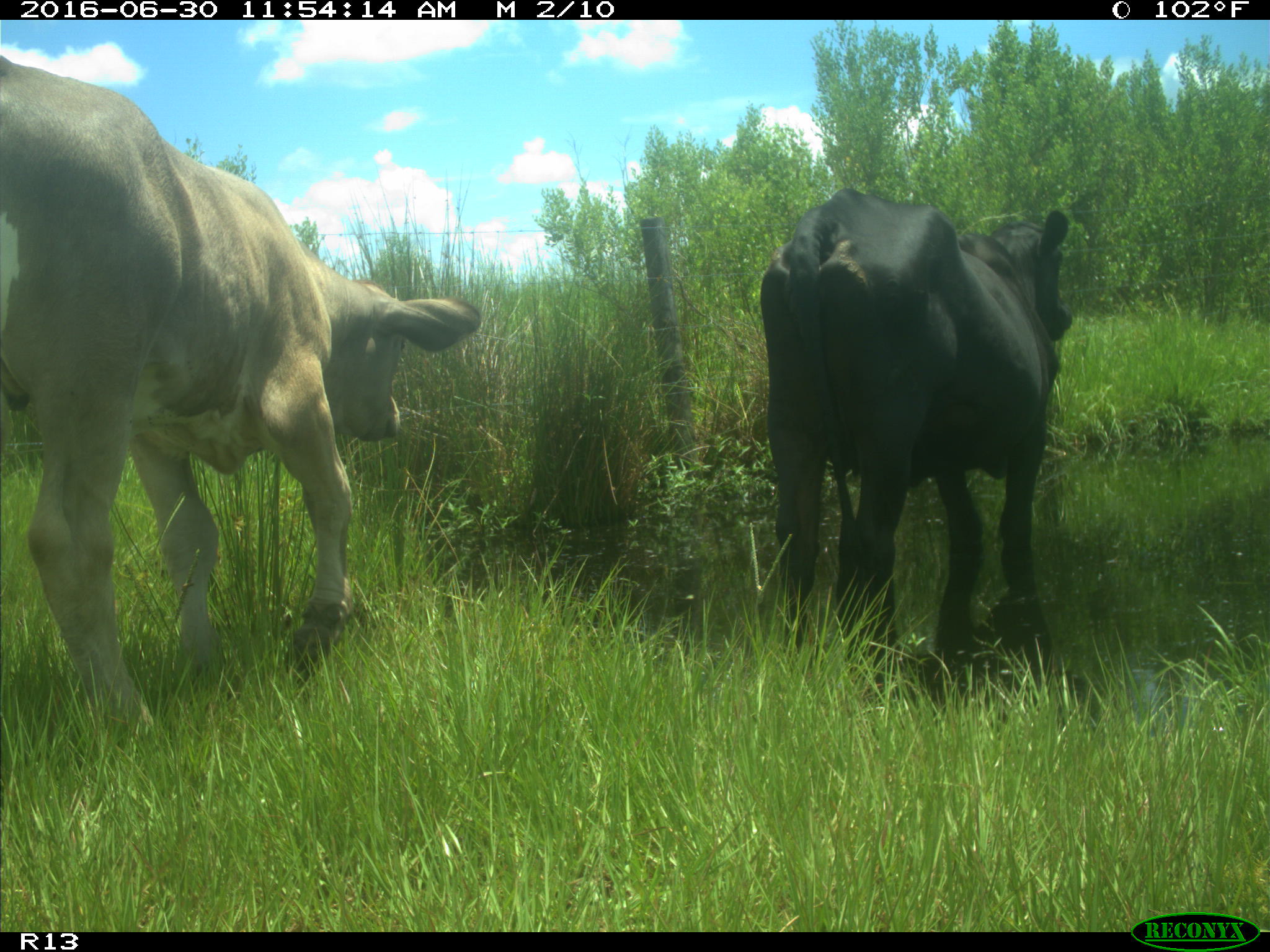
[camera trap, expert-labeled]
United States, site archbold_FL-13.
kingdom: Animalia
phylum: Chordata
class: Mammalia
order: Artiodactyla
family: Bovidae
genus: Bos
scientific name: Bos taurus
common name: domestic cow